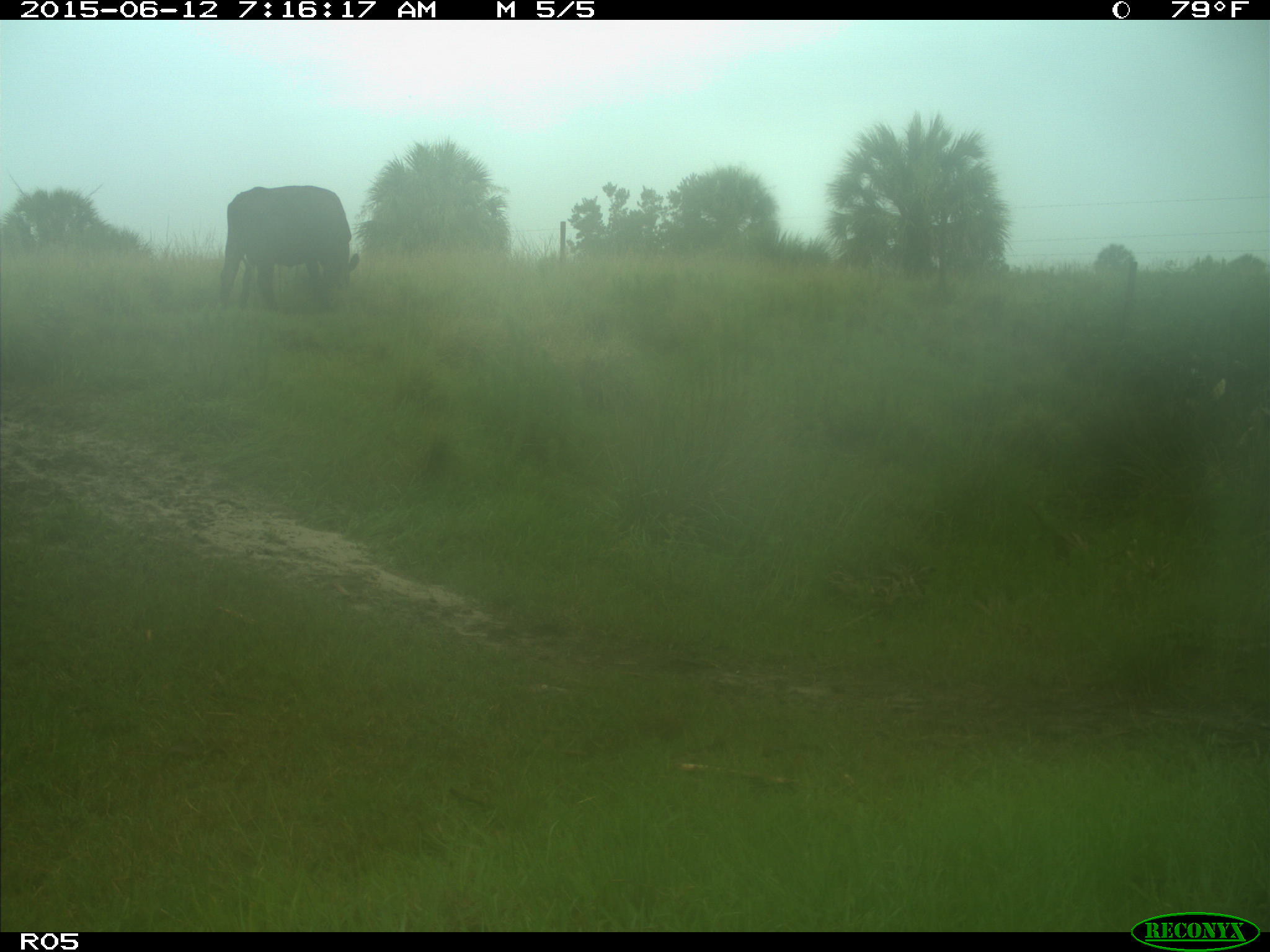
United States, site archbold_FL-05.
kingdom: Animalia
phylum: Chordata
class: Mammalia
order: Artiodactyla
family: Bovidae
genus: Bos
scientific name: Bos taurus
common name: domestic cow